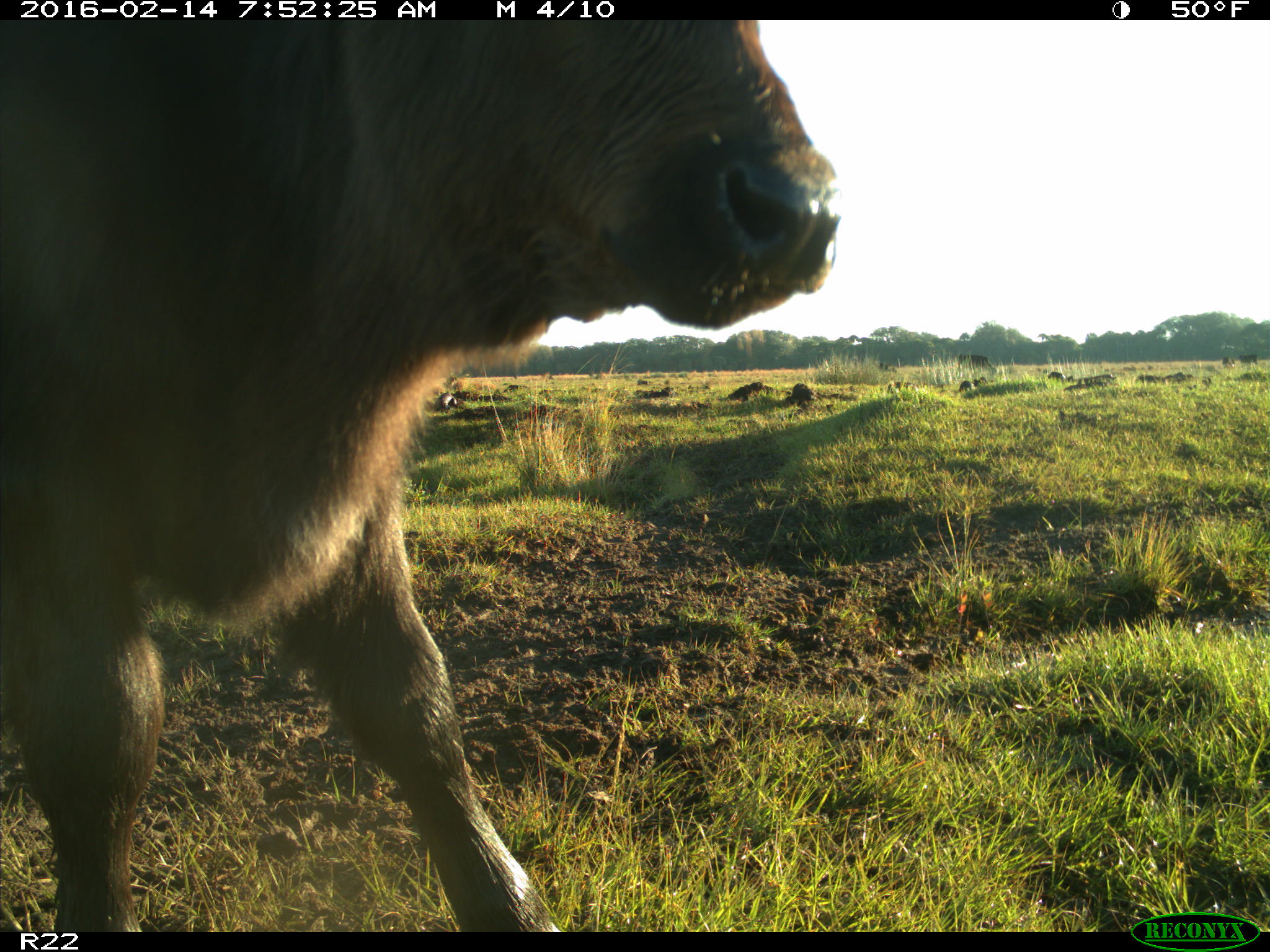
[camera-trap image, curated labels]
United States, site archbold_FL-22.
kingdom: Animalia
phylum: Chordata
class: Mammalia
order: Artiodactyla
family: Bovidae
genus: Bos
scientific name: Bos taurus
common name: domestic cow